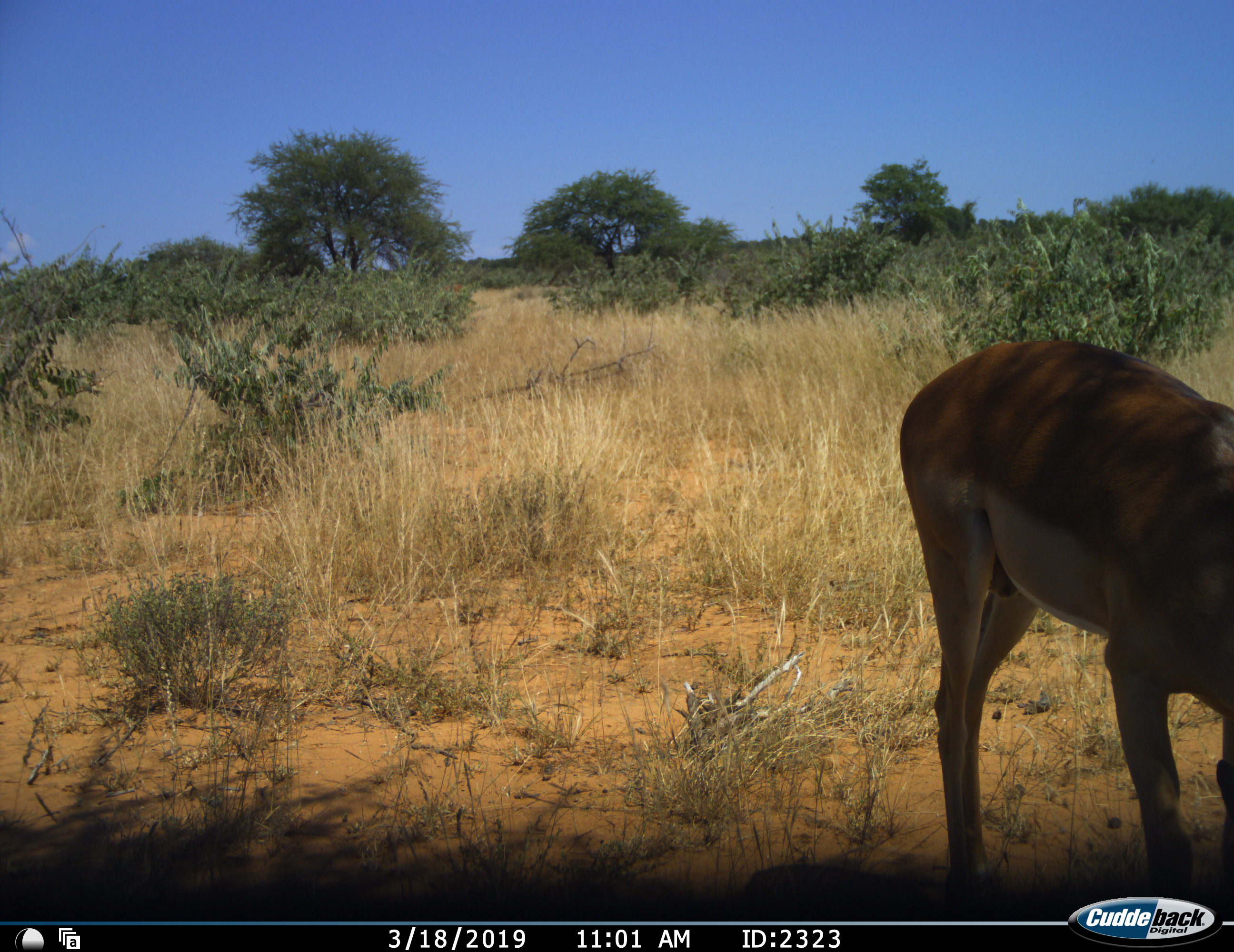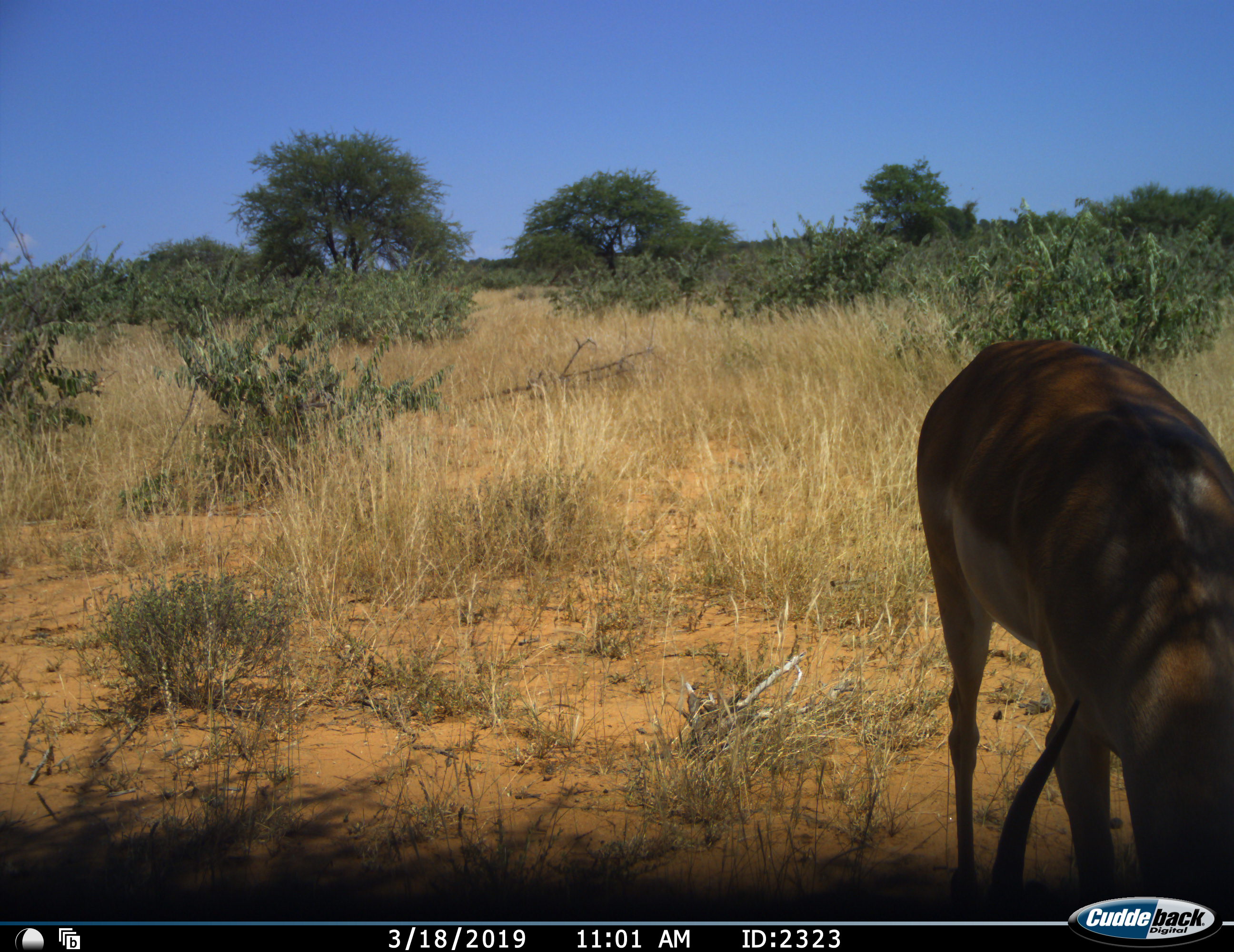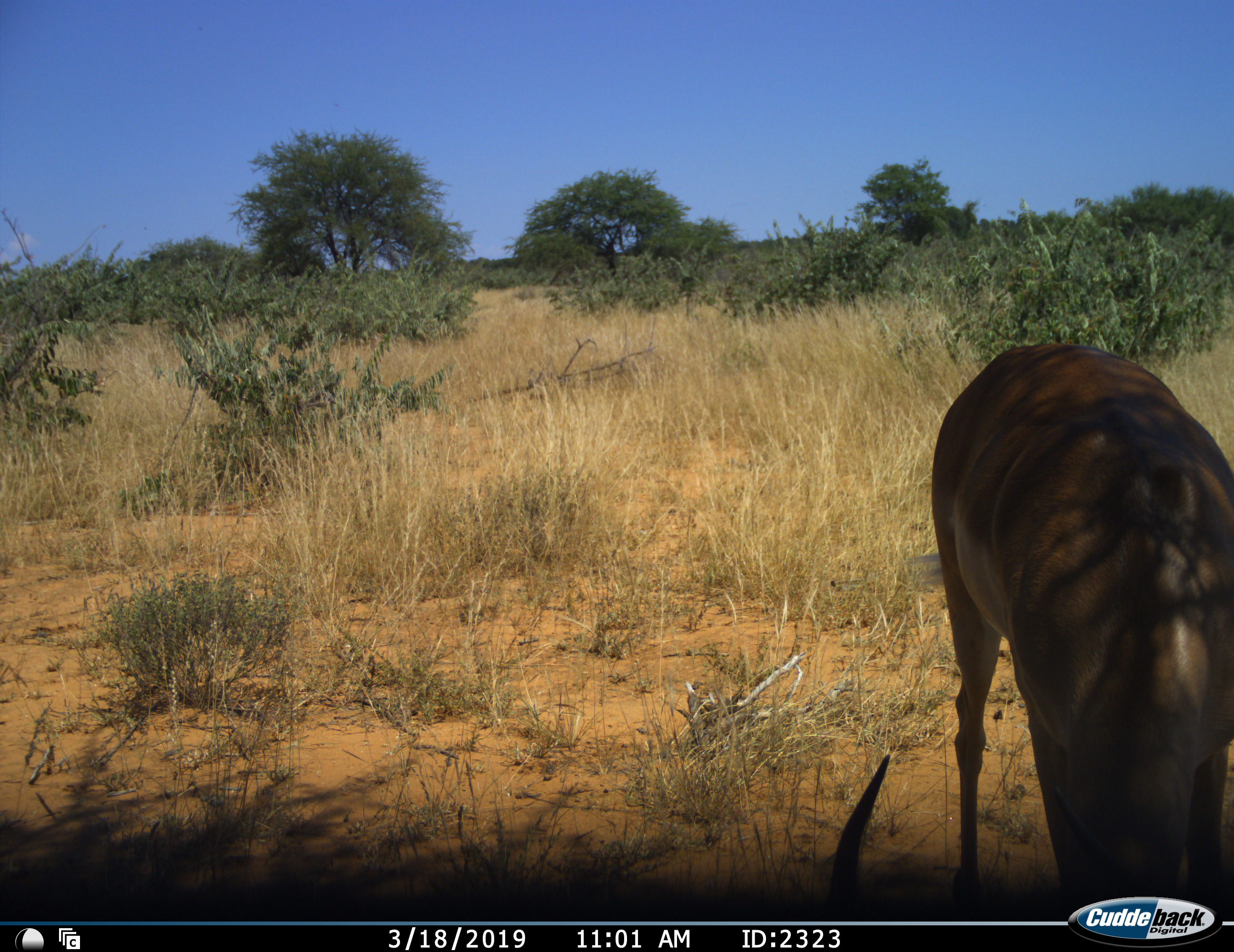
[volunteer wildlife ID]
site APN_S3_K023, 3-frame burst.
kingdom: Animalia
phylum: Chordata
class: Mammalia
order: Artiodactyla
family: Bovidae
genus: Aepyceros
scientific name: Aepyceros melampus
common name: impala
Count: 1.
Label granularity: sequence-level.